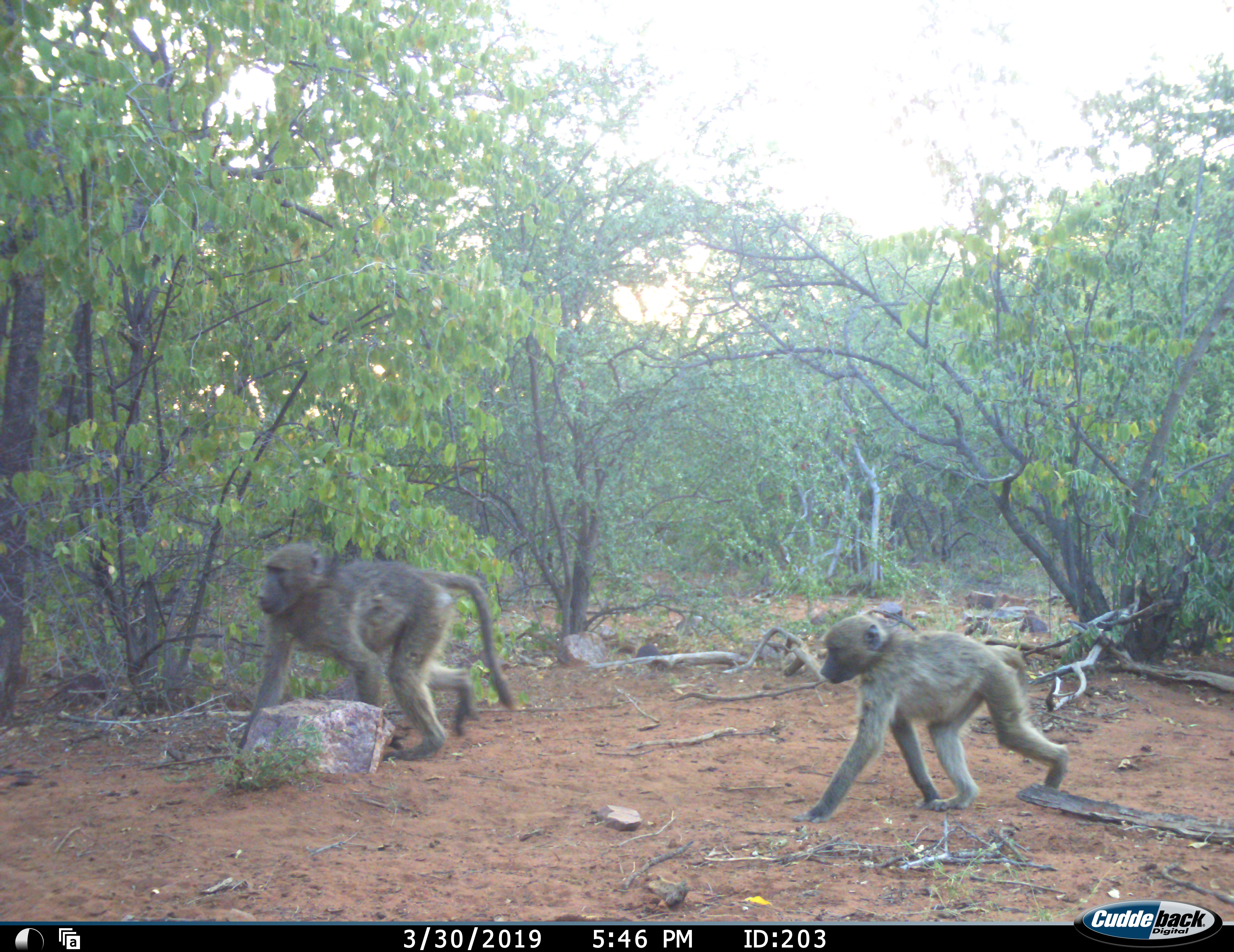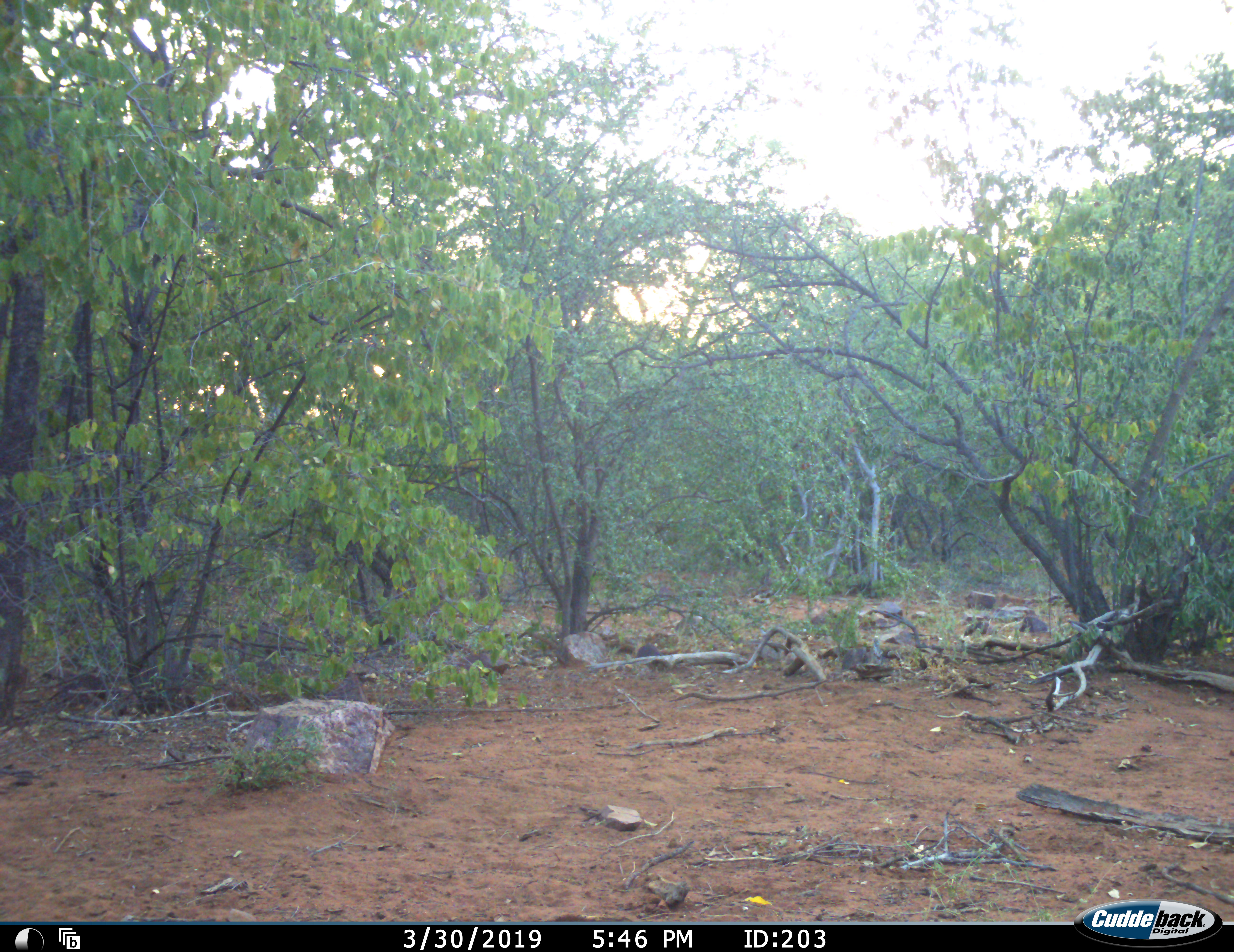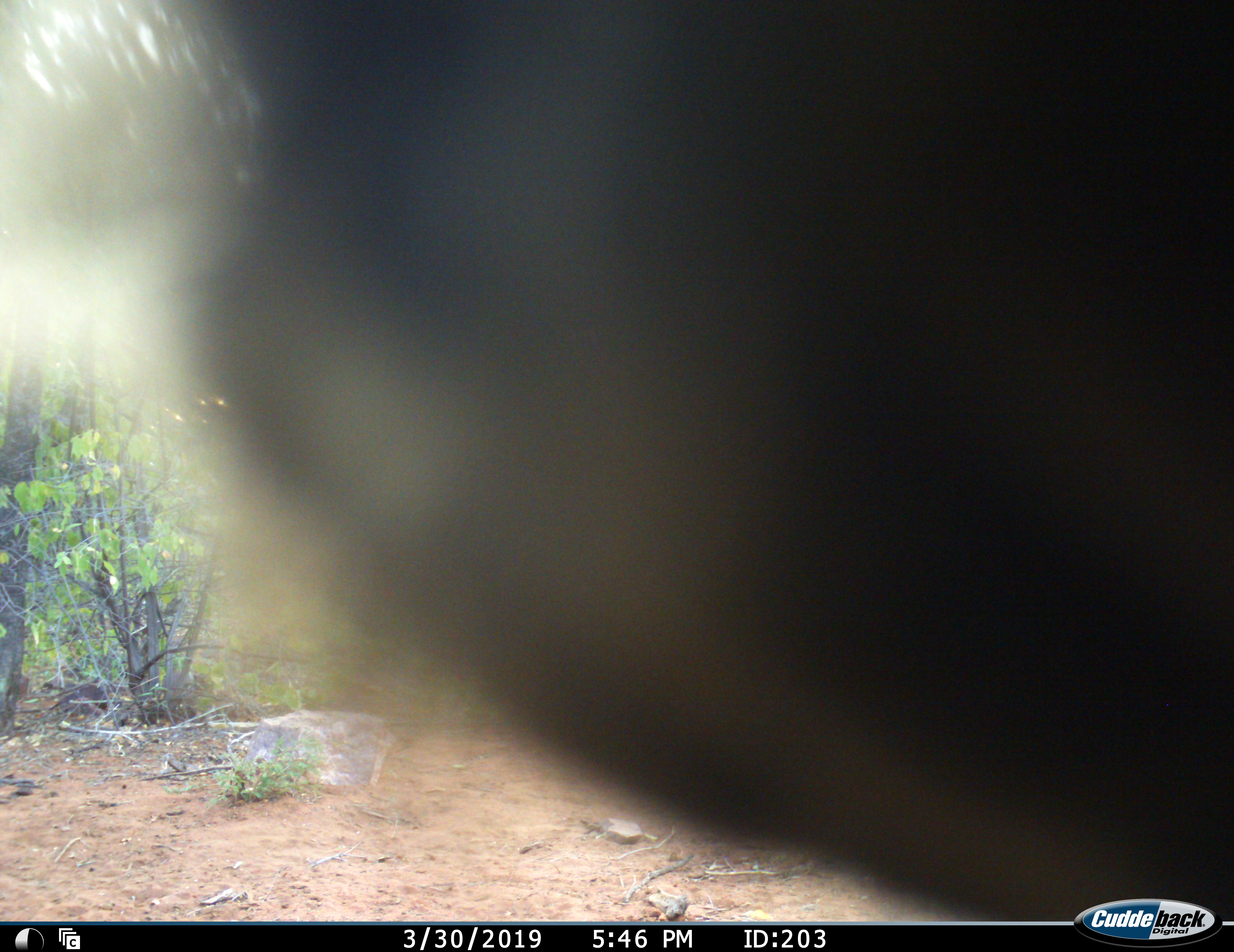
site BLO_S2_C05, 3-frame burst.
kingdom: Animalia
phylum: Chordata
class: Mammalia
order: Primates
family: Cercopithecidae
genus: Papio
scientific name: Papio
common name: baboon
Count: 3.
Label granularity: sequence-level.